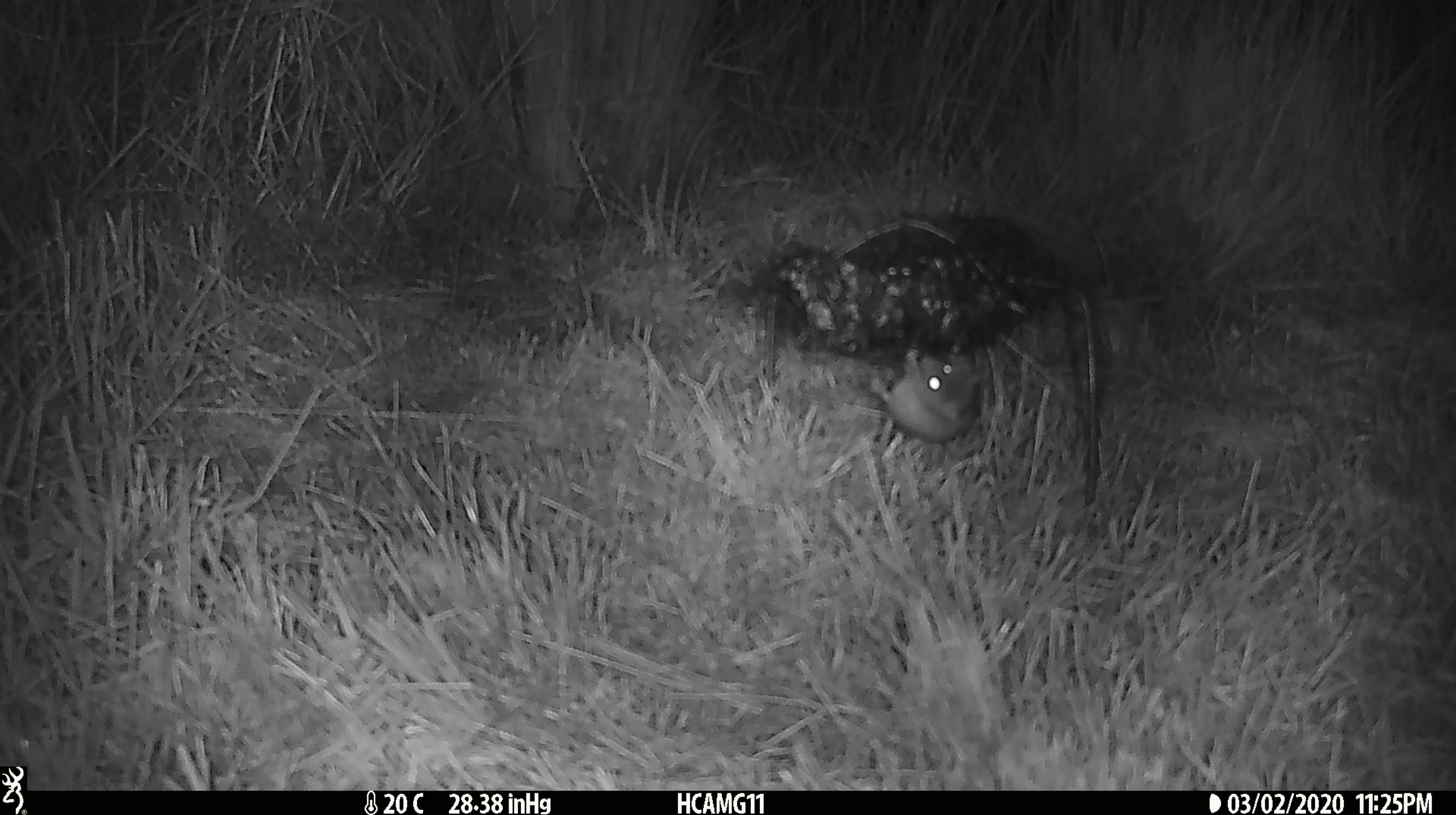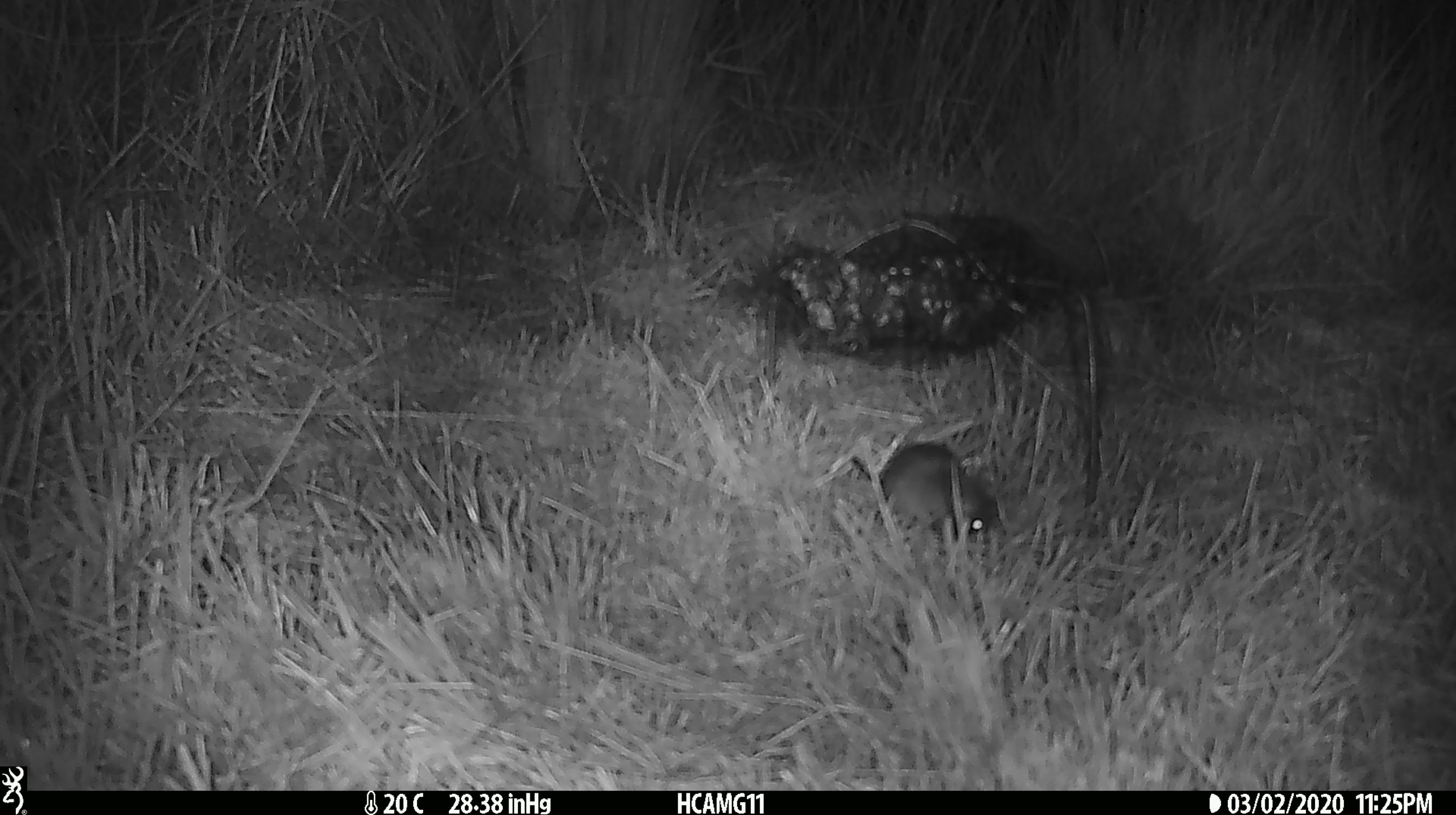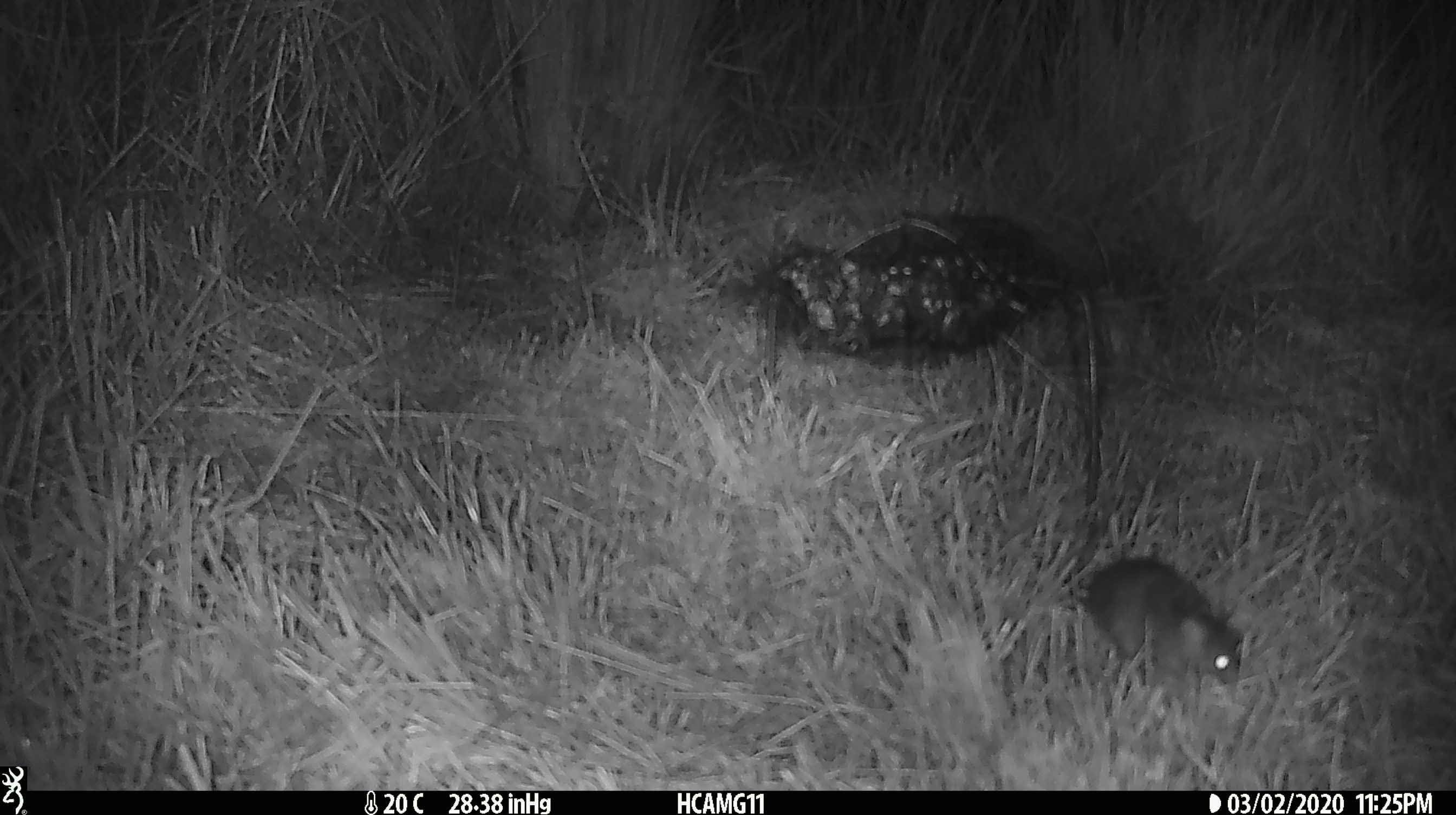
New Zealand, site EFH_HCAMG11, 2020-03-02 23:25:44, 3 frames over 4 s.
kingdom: Animalia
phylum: Chordata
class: Mammalia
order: Rodentia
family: Muridae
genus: Mus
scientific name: Mus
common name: mouse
Mouse (Mus).